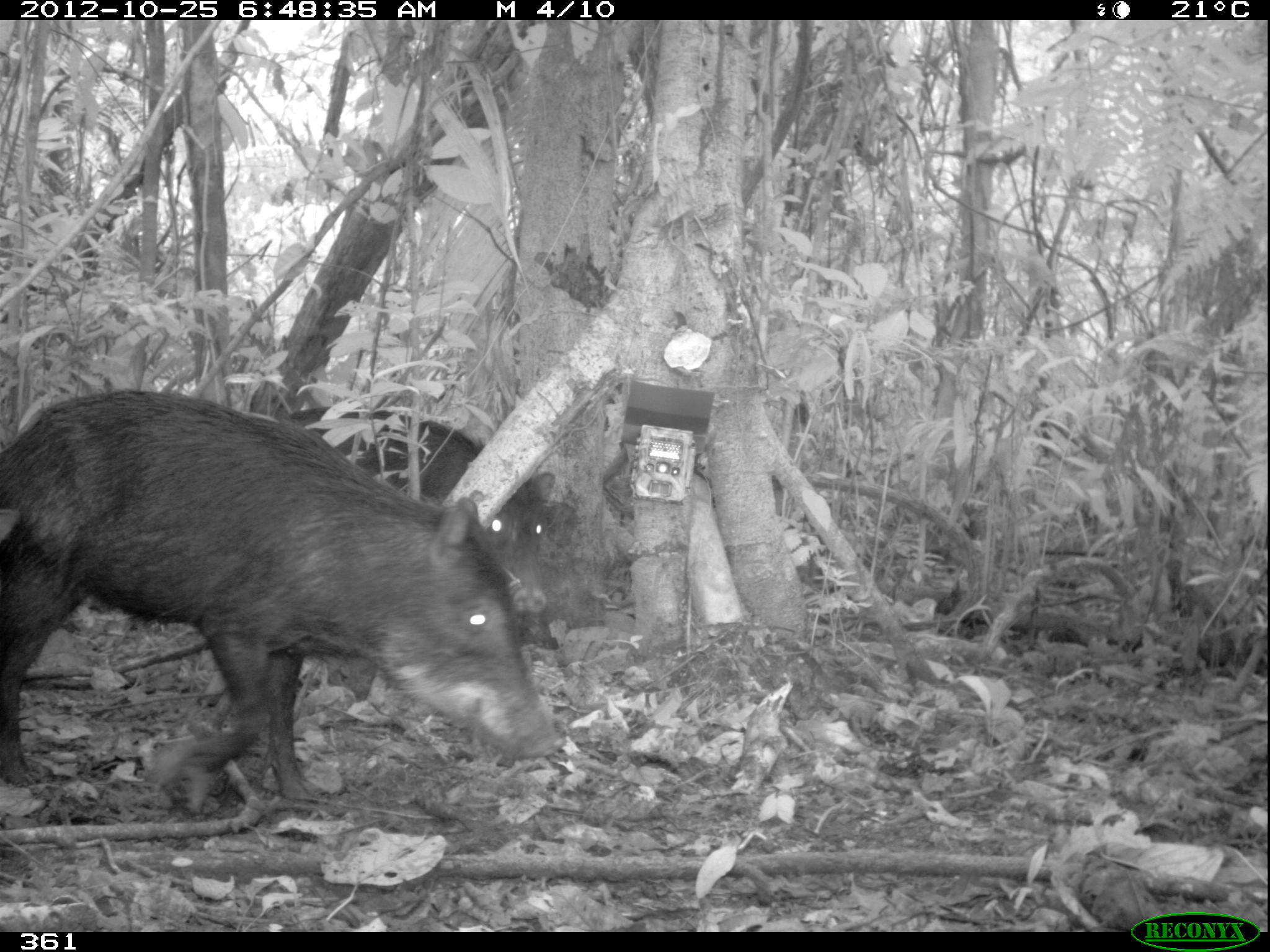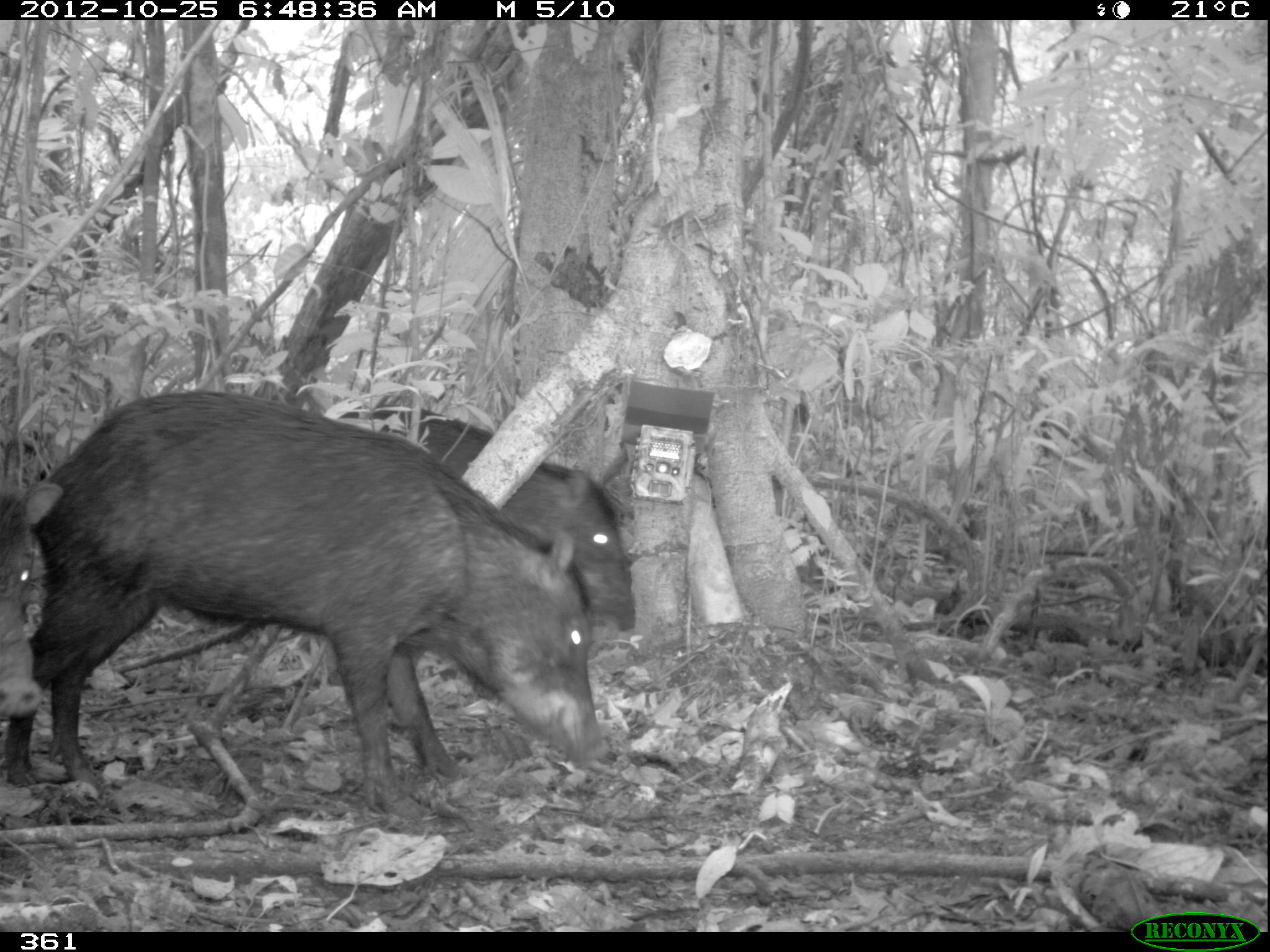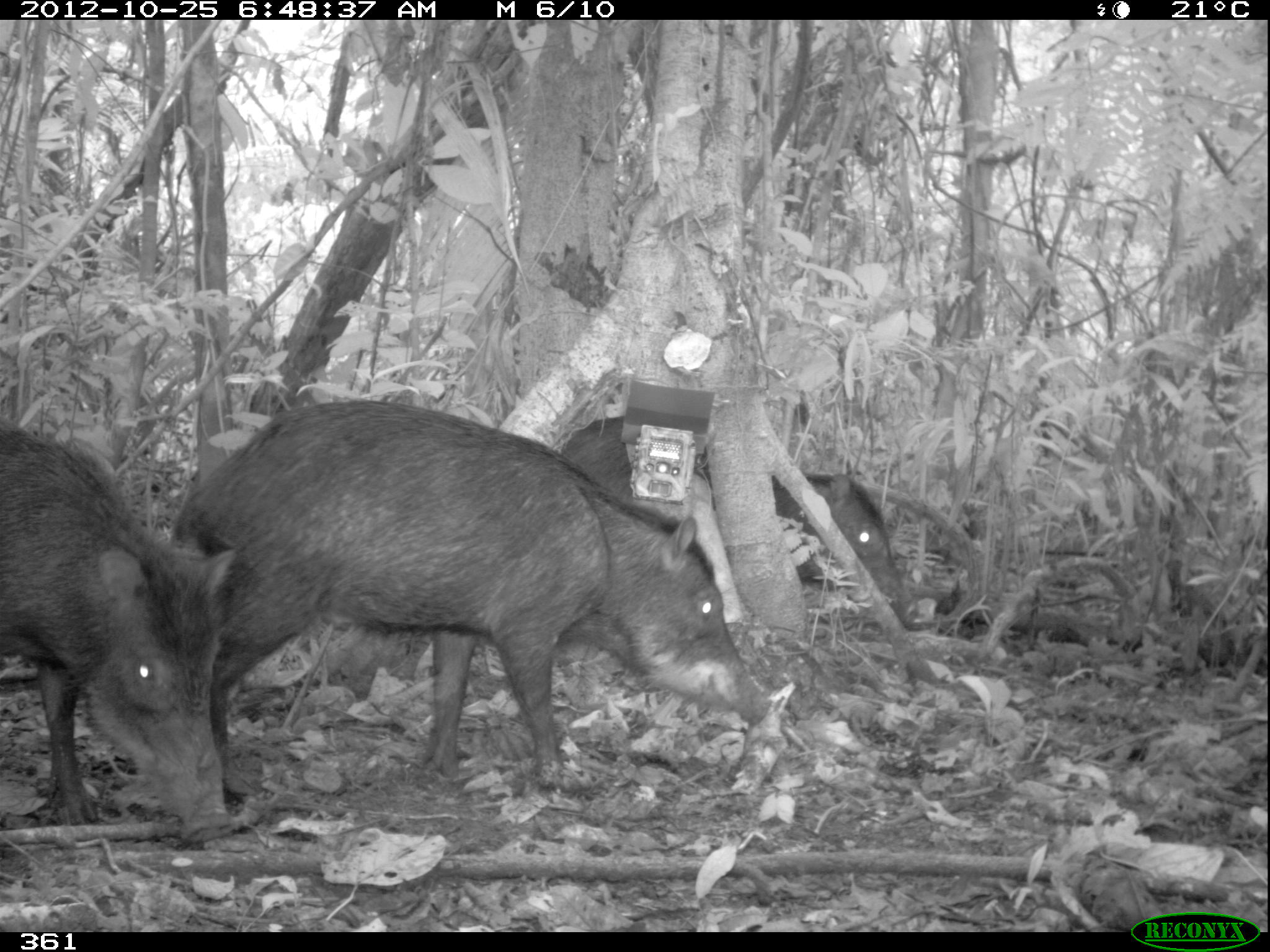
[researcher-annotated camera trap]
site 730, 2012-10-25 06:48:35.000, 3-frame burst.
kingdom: Animalia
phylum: Chordata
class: Mammalia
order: Artiodactyla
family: Tayassuidae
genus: Tayassu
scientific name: Tayassu pecari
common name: white-lipped peccary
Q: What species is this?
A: Tayassu pecari (white-lipped peccary).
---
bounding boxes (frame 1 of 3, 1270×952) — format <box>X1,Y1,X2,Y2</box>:
tayassu pecari: <box>1,385,561,806</box>; <box>283,403,554,613</box>